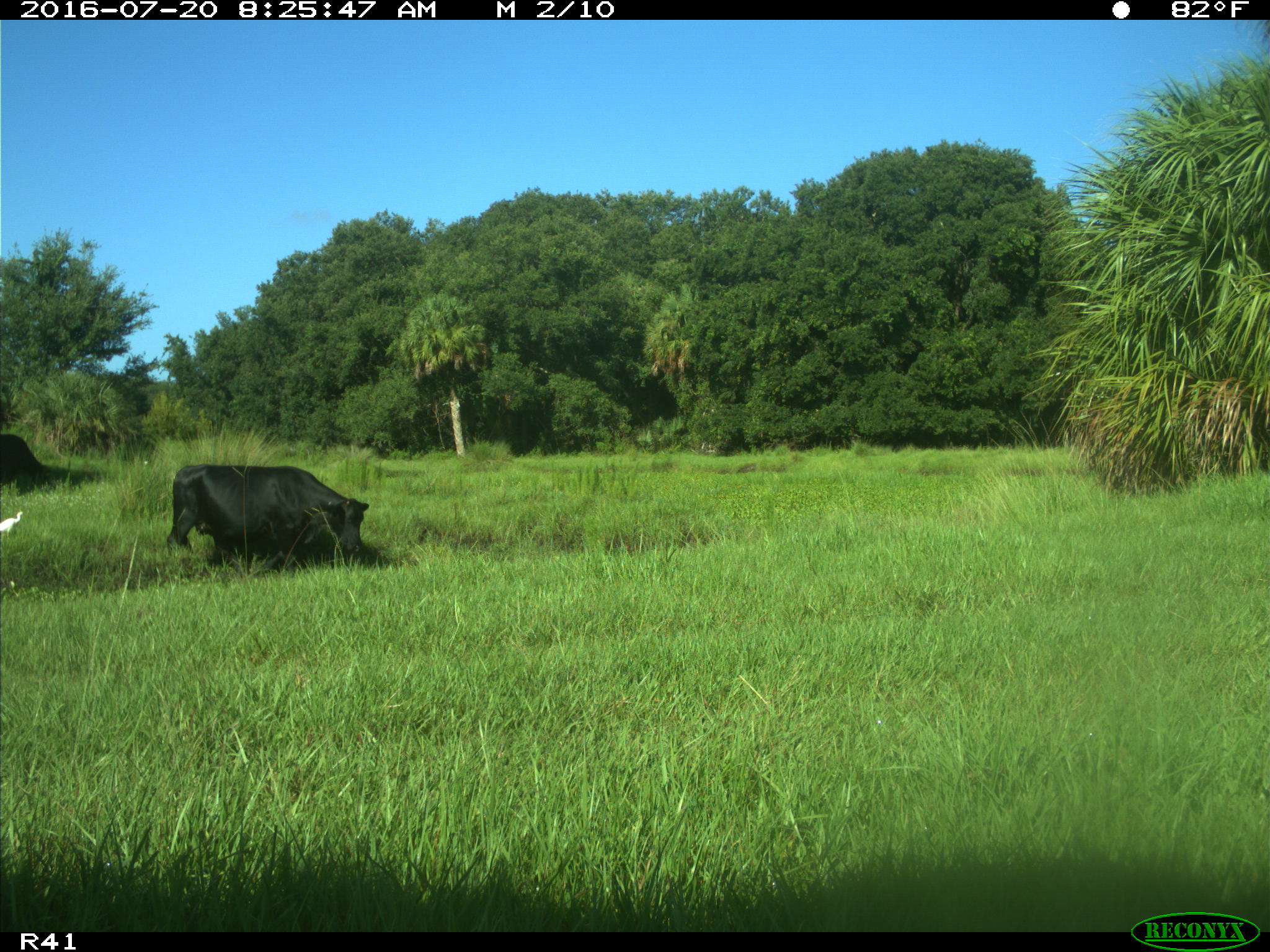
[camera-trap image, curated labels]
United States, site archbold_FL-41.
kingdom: Animalia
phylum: Chordata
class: Mammalia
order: Artiodactyla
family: Bovidae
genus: Bos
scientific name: Bos taurus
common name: domestic cow